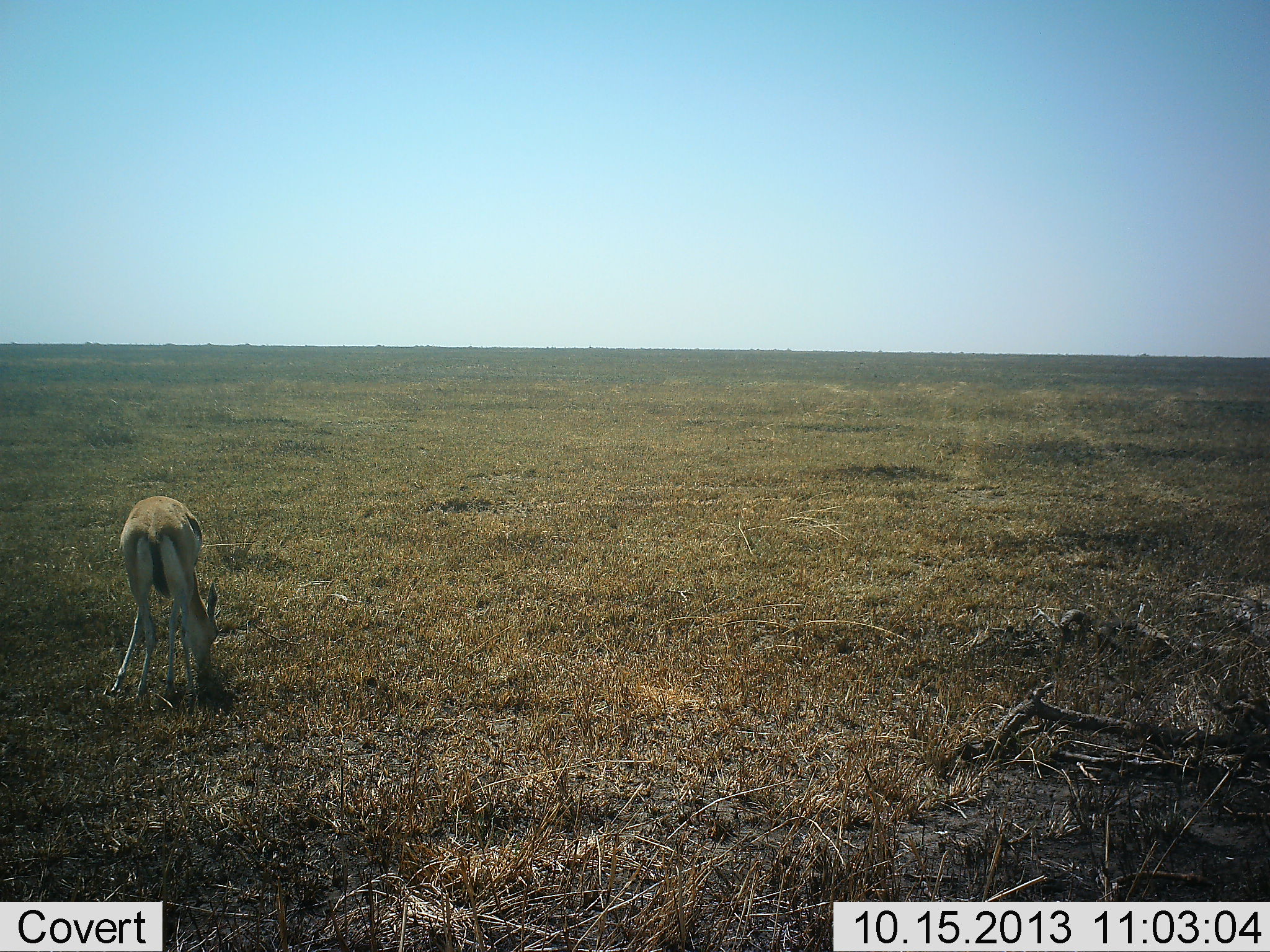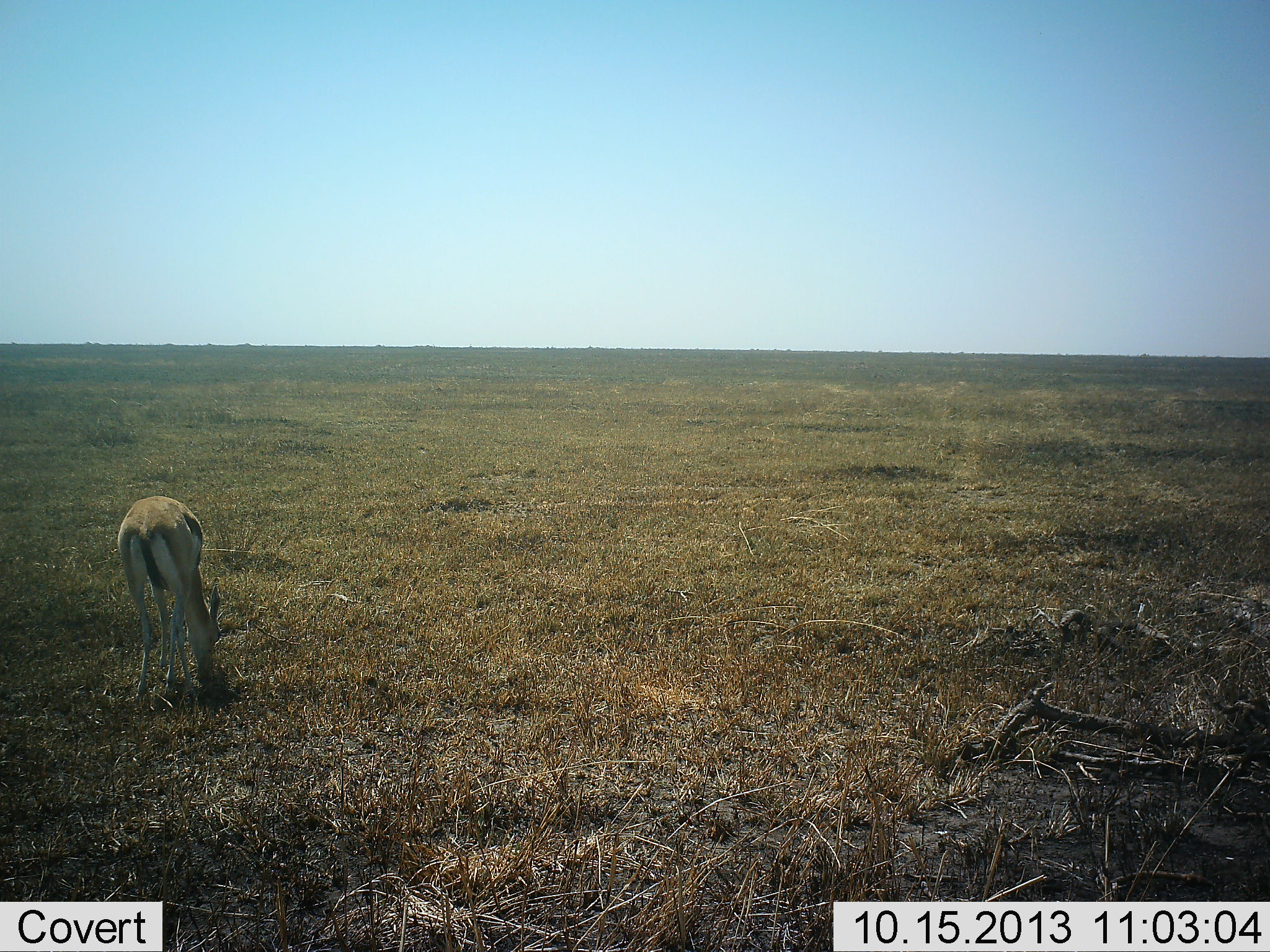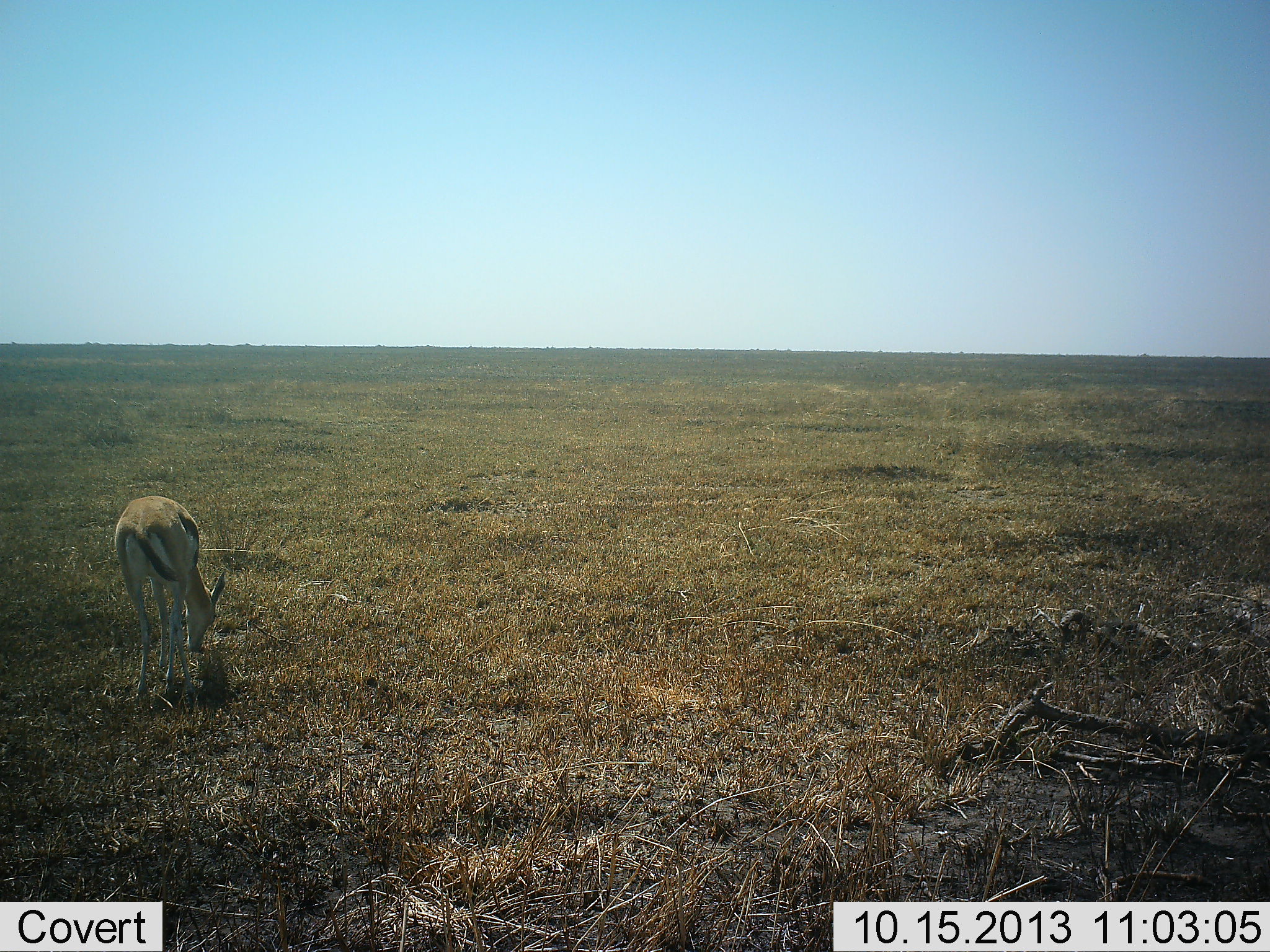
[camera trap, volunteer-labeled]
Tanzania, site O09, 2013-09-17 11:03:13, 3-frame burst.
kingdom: Animalia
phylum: Chordata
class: Mammalia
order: Artiodactyla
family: Bovidae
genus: Eudorcas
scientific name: Eudorcas thomsonii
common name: thomson's gazelle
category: gazellethomsons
Gazellethomsons (thomson's gazelle) (Eudorcas thomsonii), count 1. Behavior (volunteer vote fractions): standing 28%, resting 0%, moving 0%, interacting 6%. Young present (vote fraction): 0%. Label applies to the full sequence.